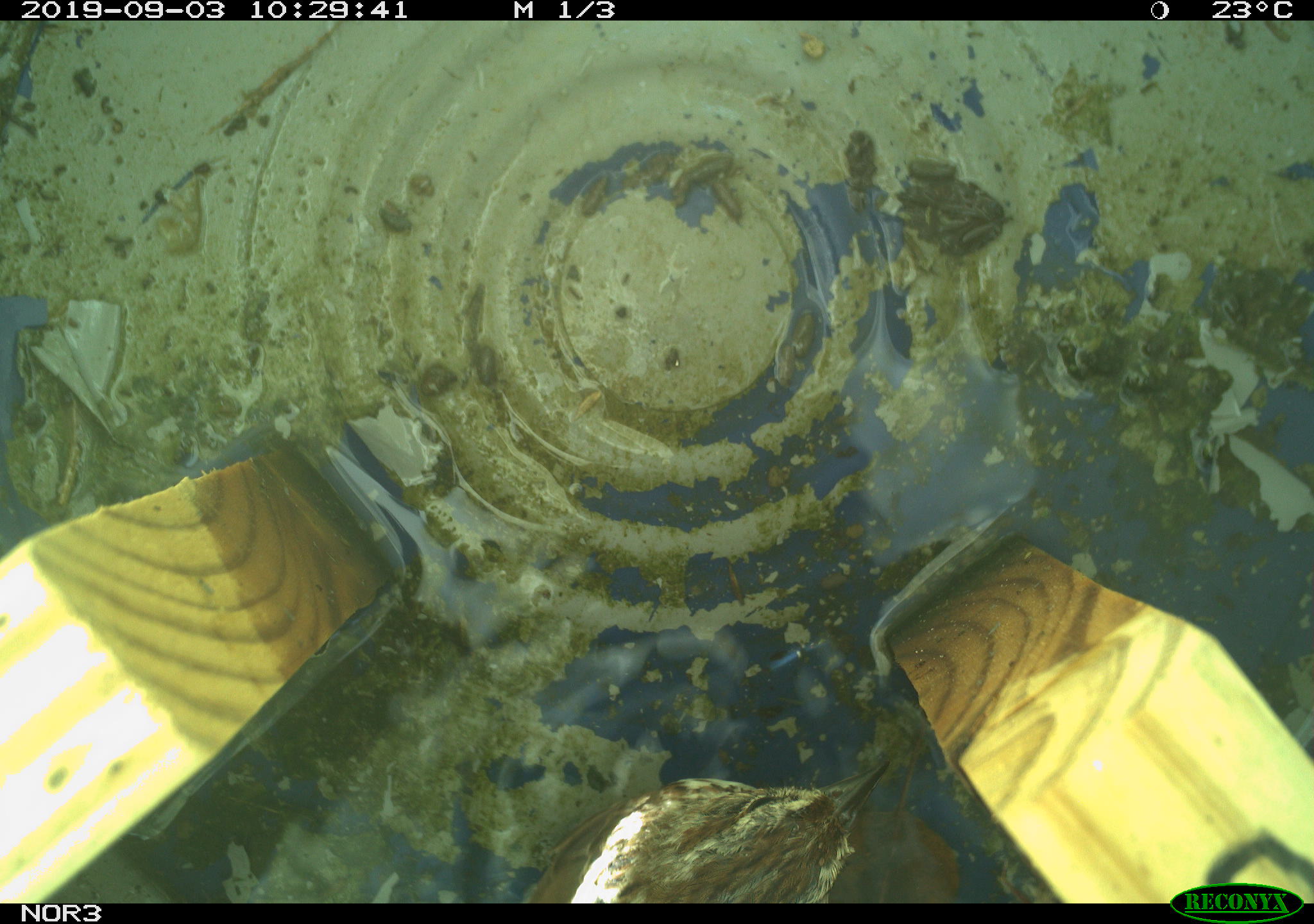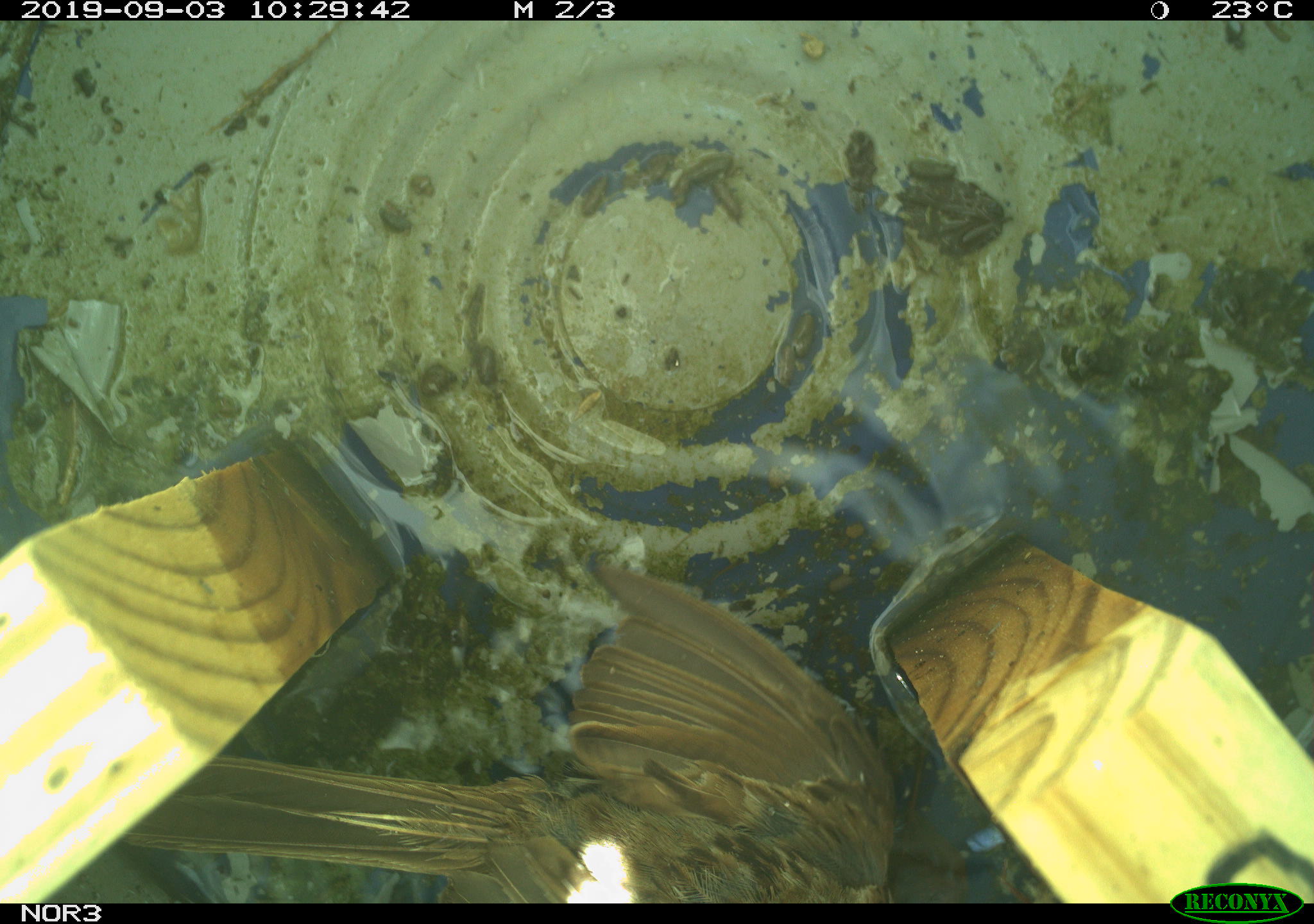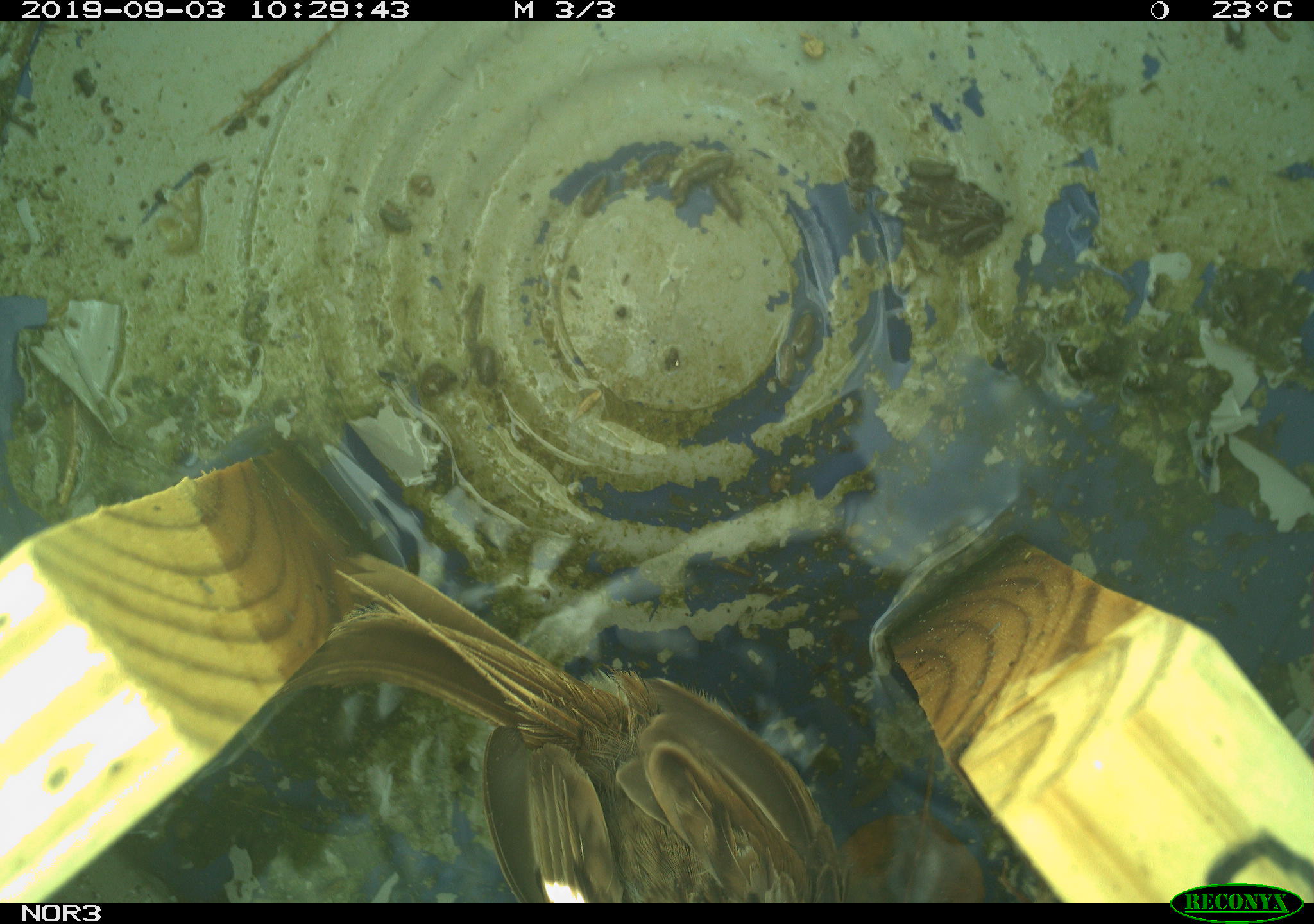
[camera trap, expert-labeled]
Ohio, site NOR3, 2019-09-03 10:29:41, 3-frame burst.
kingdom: Animalia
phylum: Chordata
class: Aves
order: Passeriformes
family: Passerellidae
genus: Melospiza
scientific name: Melospiza melodia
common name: song sparrow